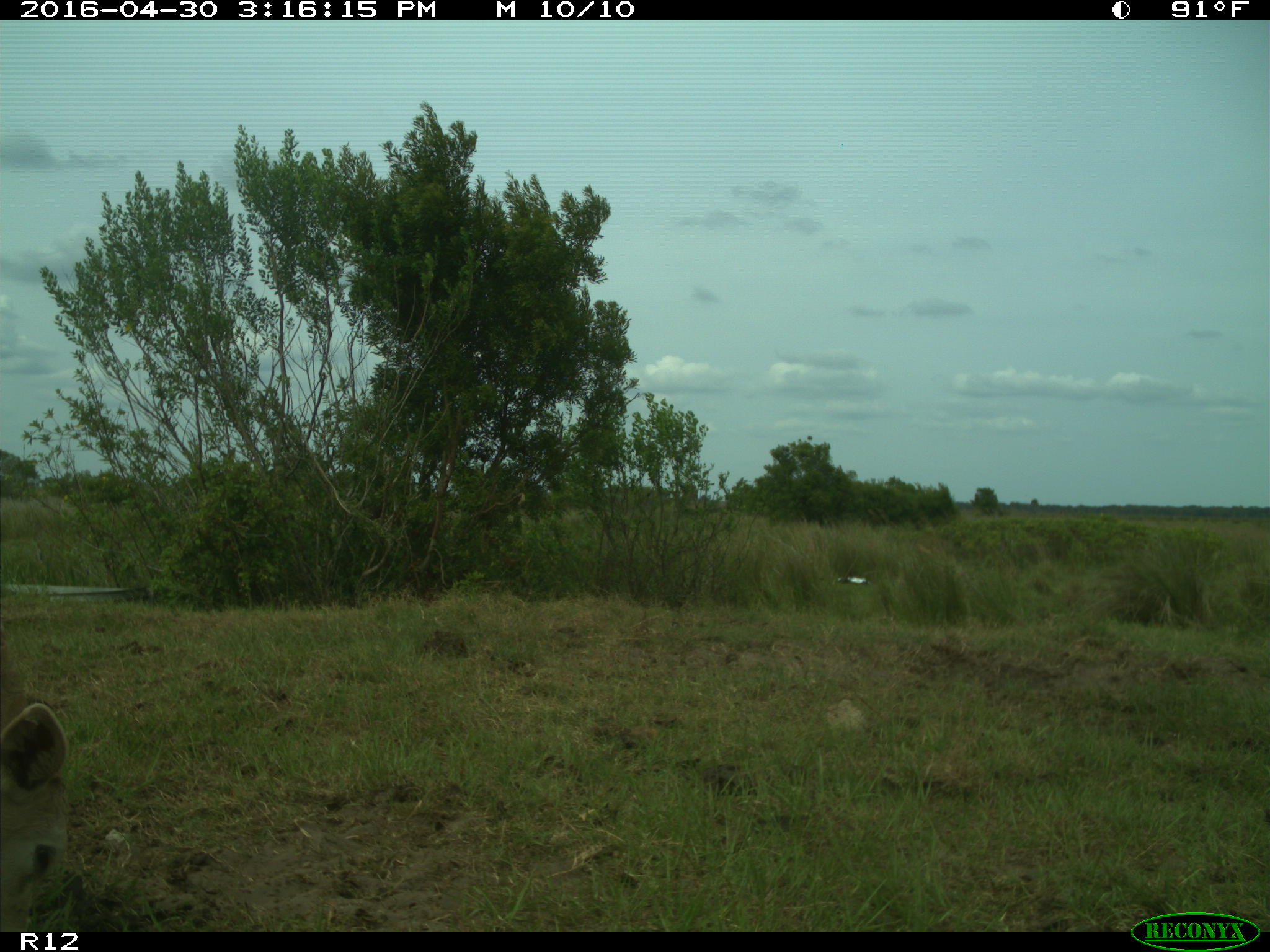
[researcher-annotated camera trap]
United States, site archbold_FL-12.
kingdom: Animalia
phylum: Chordata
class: Mammalia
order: Artiodactyla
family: Bovidae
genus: Bos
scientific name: Bos taurus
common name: domestic cow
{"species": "Bos taurus (domestic cow)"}